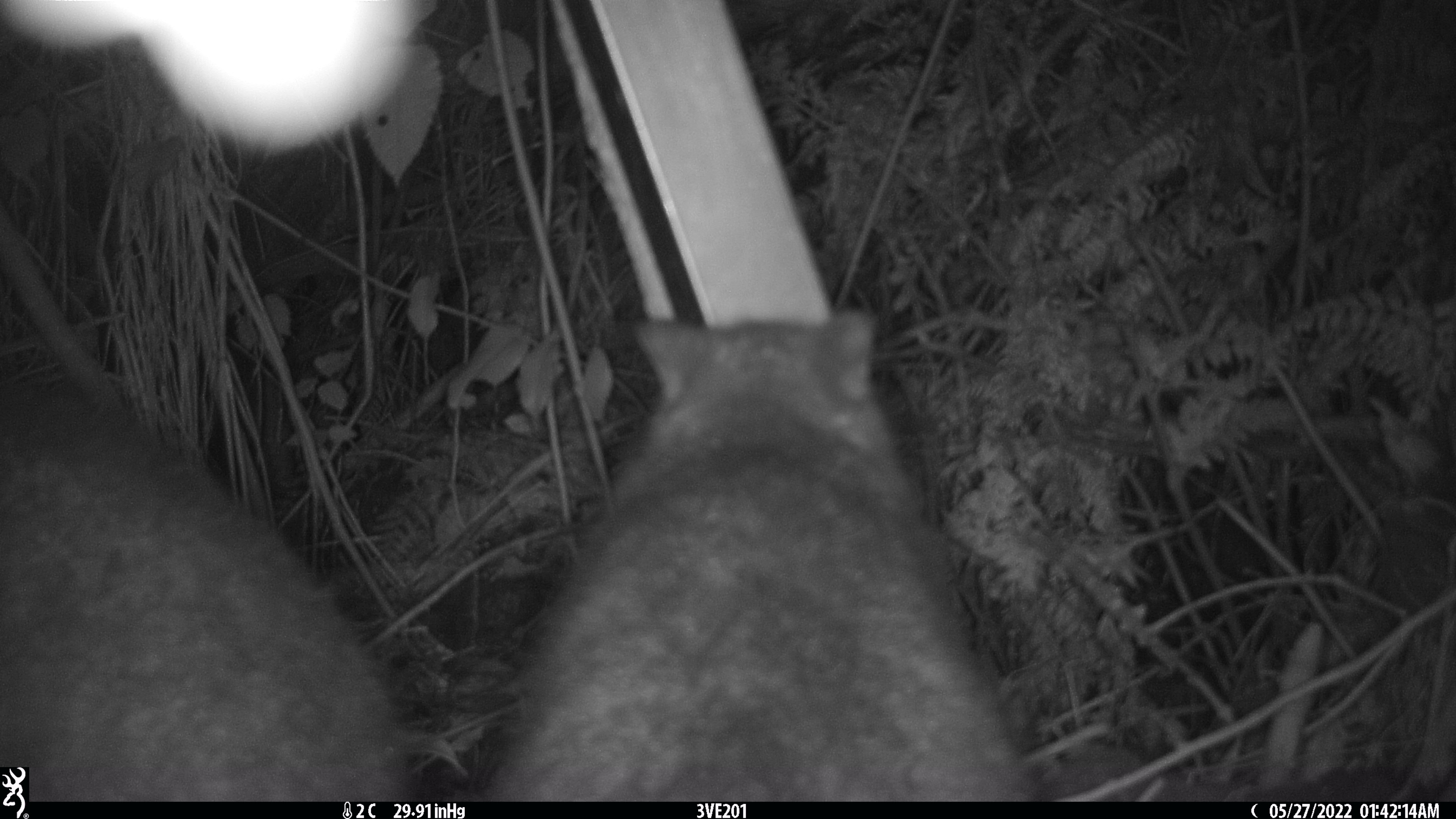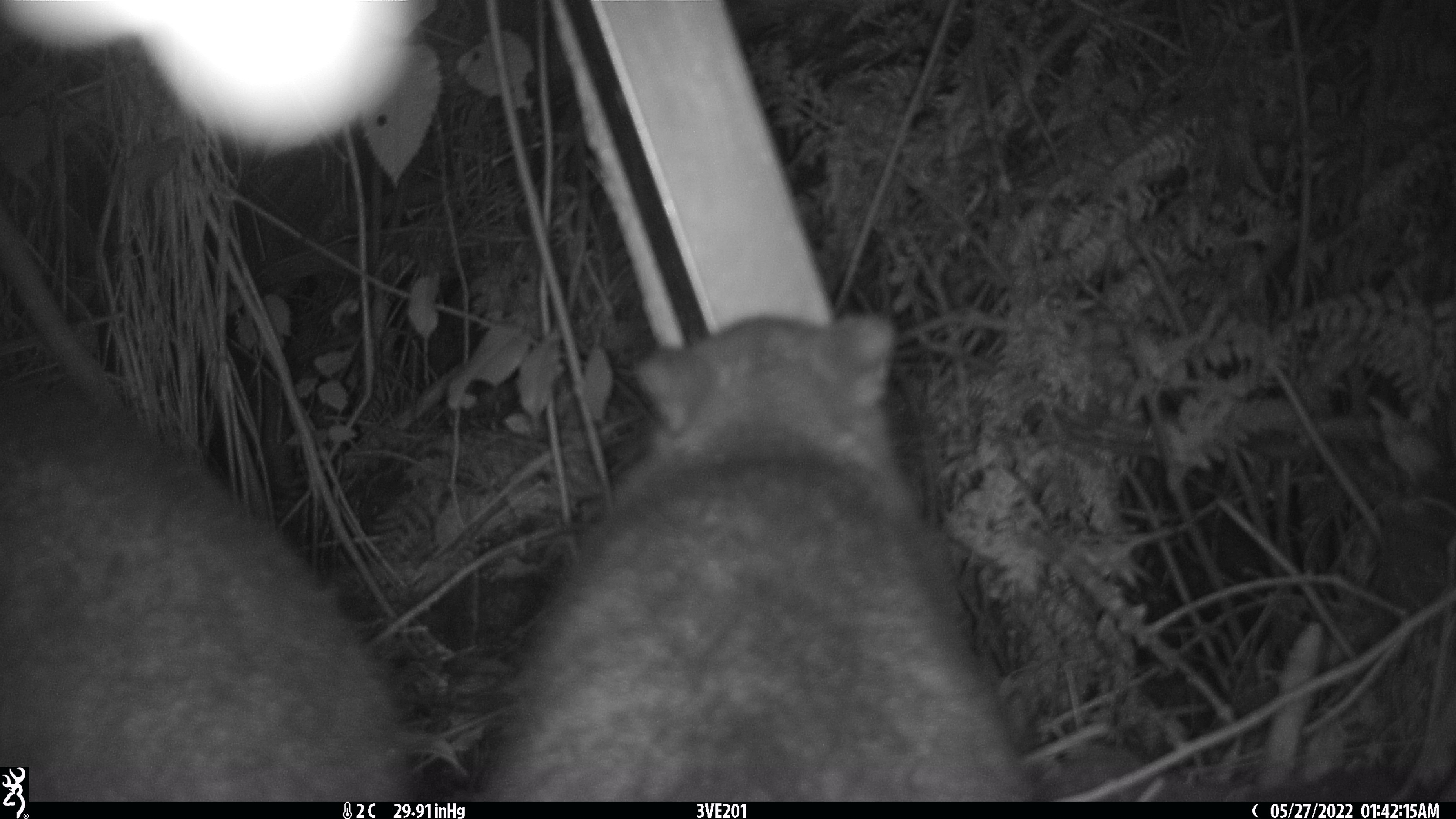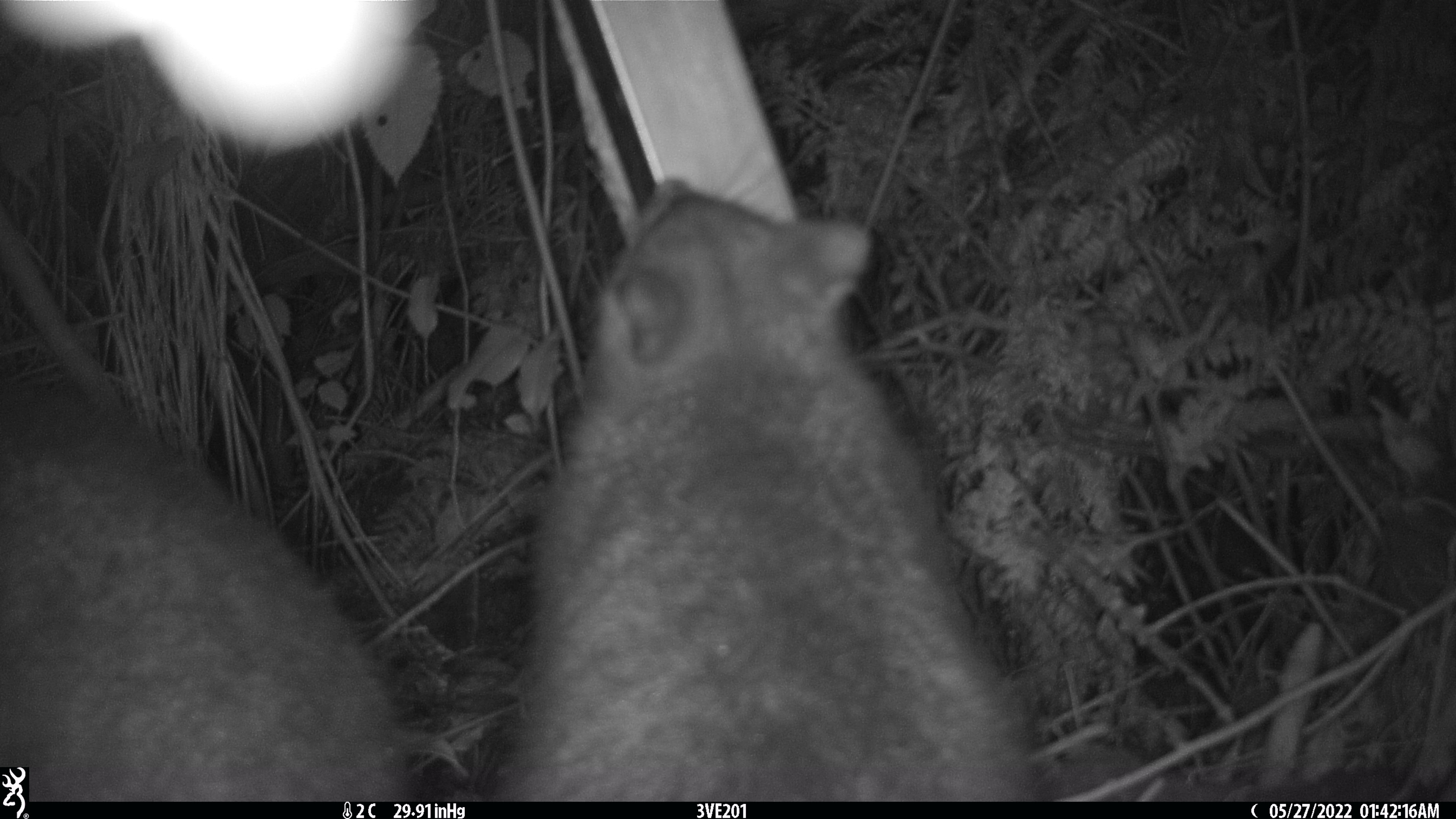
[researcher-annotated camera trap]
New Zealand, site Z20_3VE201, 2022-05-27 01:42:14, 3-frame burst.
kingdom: Animalia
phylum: Chordata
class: Mammalia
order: Diprotodontia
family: Phalangeridae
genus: Trichosurus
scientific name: Trichosurus vulpecula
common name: common brushtail possum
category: possum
Possum (common brushtail possum) (Trichosurus vulpecula).